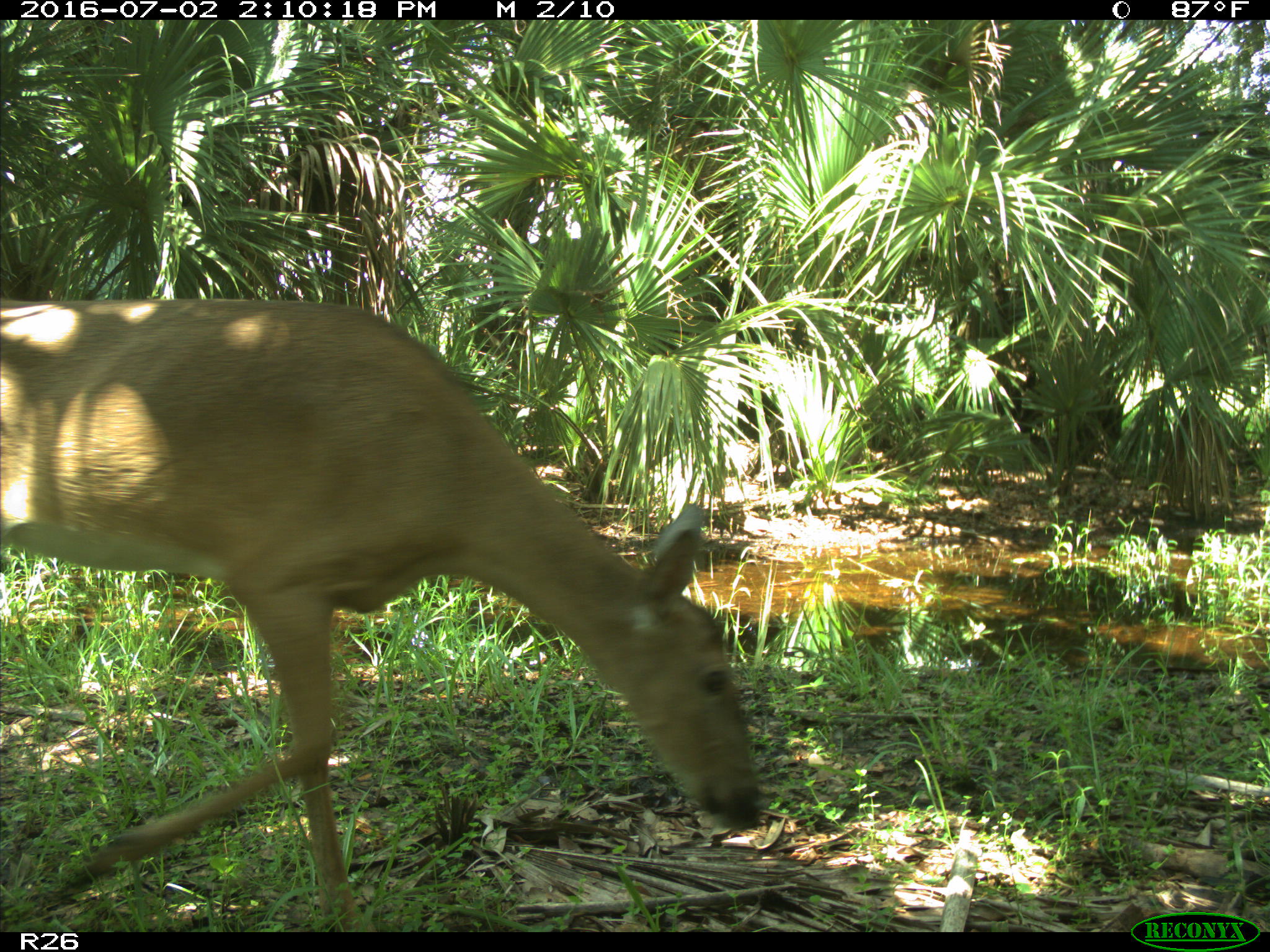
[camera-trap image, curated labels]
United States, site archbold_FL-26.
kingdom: Animalia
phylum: Chordata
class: Mammalia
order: Artiodactyla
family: Cervidae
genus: Odocoileus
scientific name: Odocoileus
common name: deer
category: unidentified deer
Unidentified deer (deer) (Odocoileus).